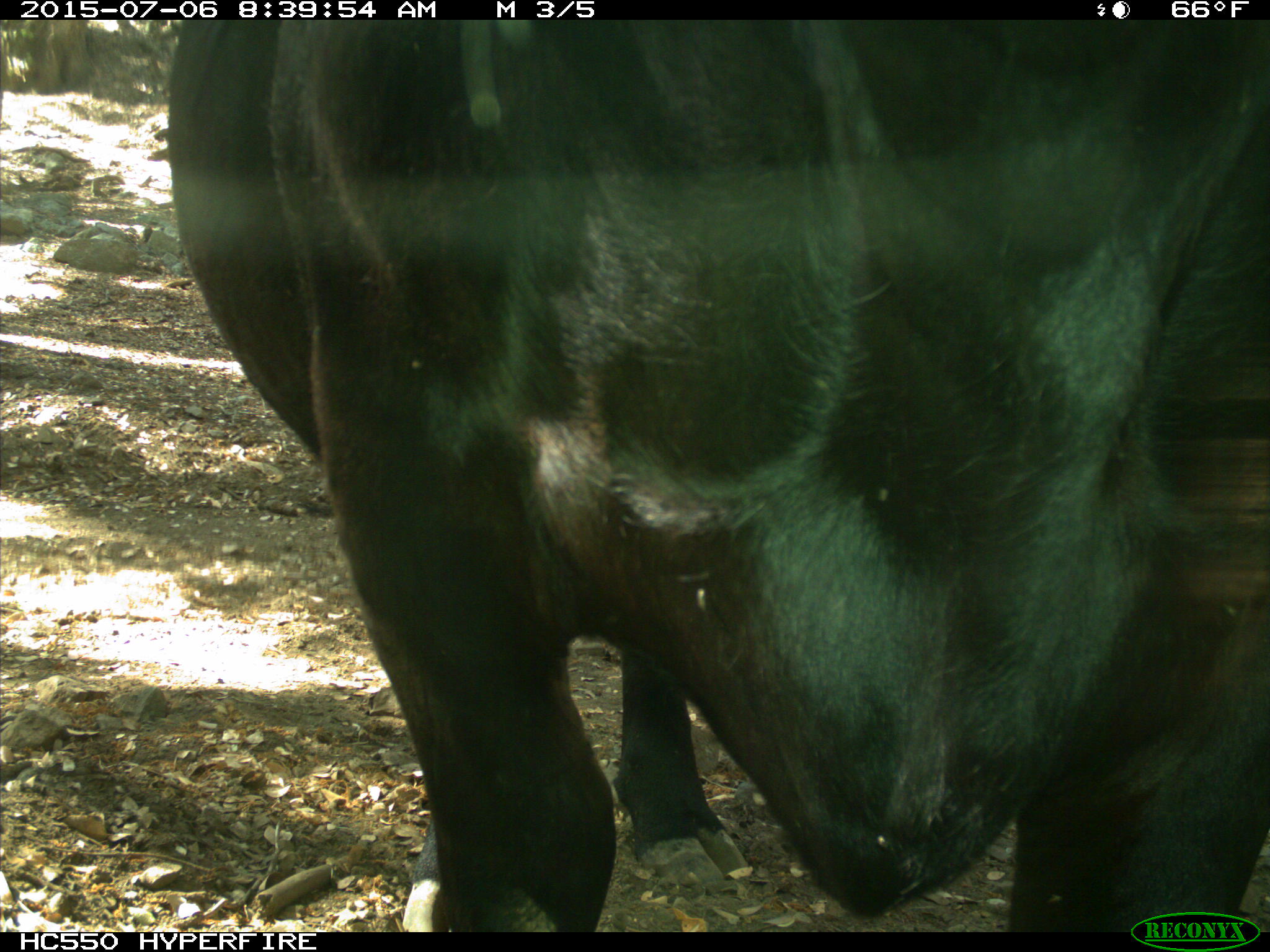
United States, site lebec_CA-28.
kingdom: Animalia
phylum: Chordata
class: Mammalia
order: Artiodactyla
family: Bovidae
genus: Bos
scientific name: Bos taurus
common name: domestic cow